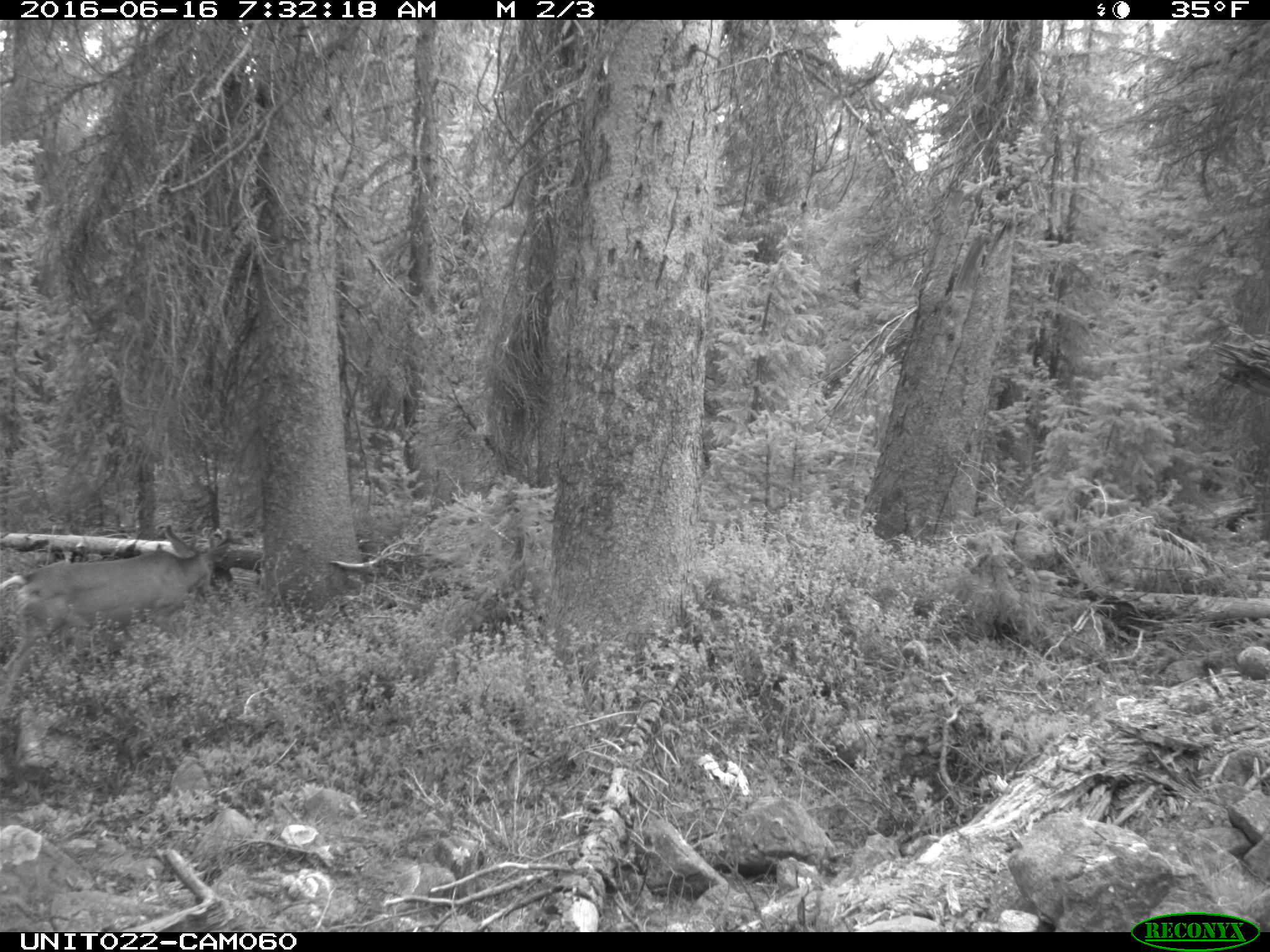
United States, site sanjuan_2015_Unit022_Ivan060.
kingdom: Animalia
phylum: Chordata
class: Mammalia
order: Artiodactyla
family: Cervidae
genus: Odocoileus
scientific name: Odocoileus hemionus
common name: mule deer